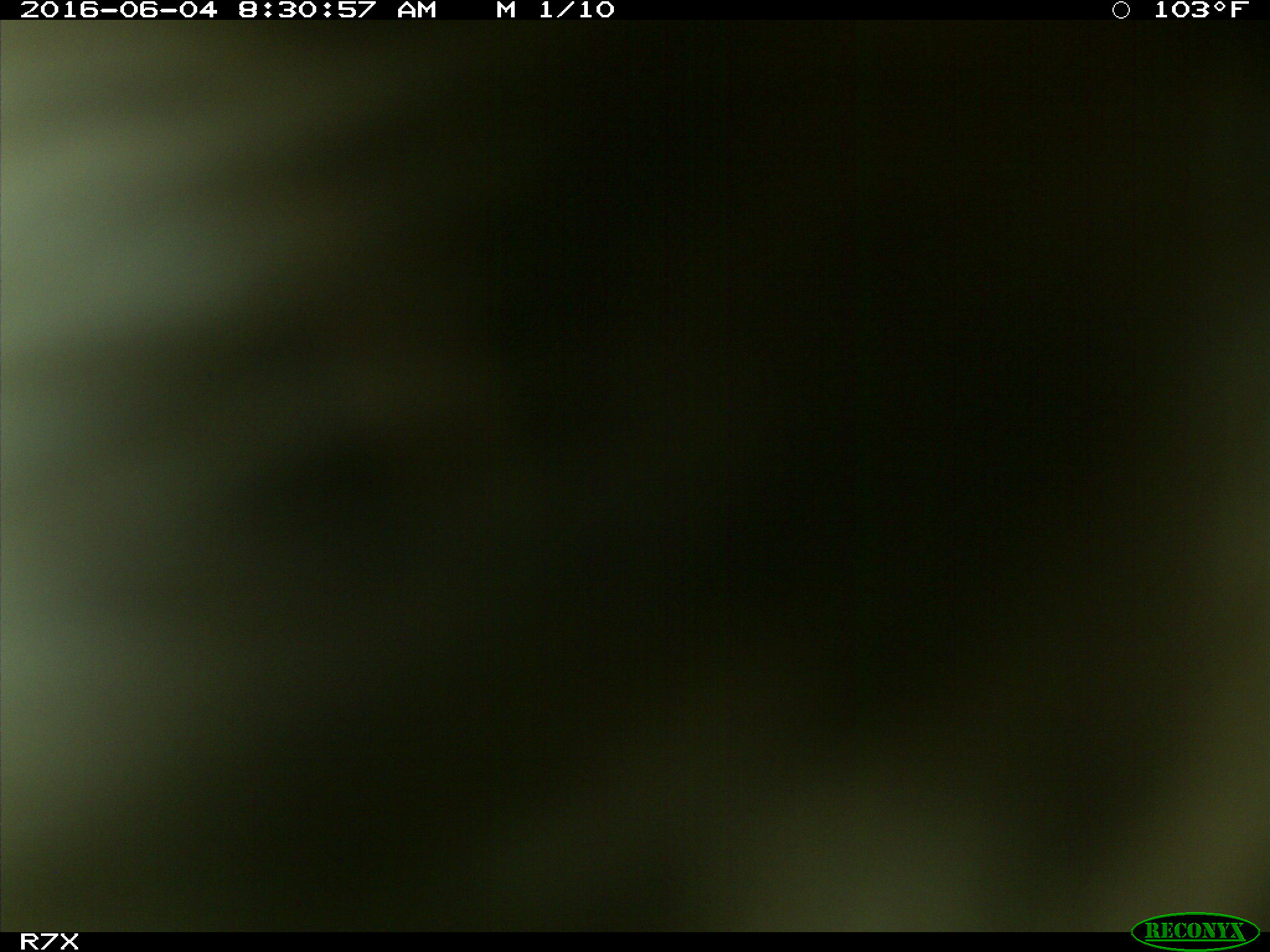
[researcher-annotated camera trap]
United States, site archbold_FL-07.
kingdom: Animalia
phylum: Chordata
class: Mammalia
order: Artiodactyla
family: Bovidae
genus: Bos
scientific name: Bos taurus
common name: domestic cow